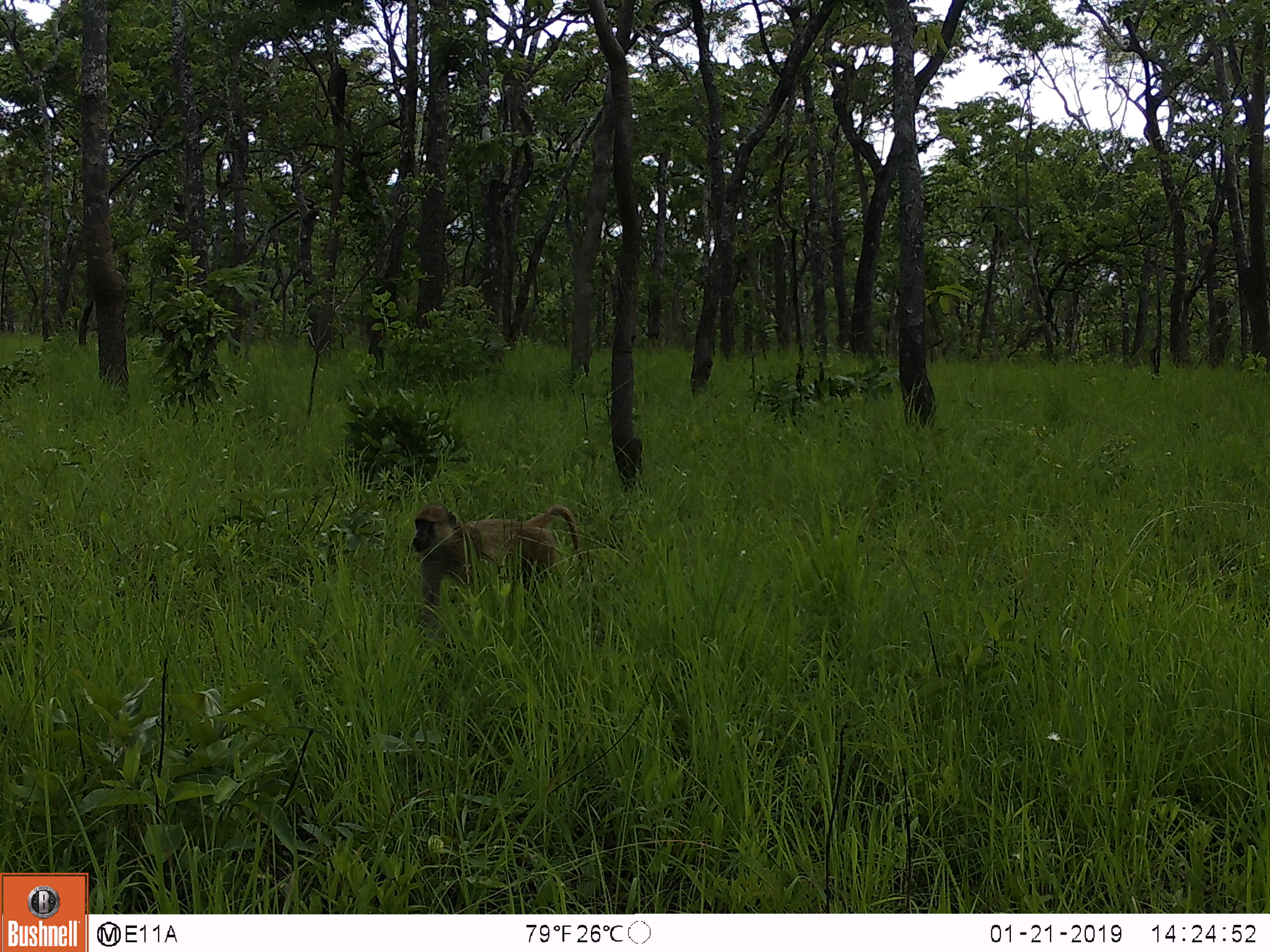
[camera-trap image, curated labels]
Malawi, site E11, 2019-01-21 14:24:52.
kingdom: Animalia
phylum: Chordata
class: Mammalia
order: Primates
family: Cercopithecidae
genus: Papio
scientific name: Papio cynocephalus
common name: yellow baboon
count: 1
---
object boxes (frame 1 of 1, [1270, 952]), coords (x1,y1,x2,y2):
yellow baboon: (401,499,583,595)